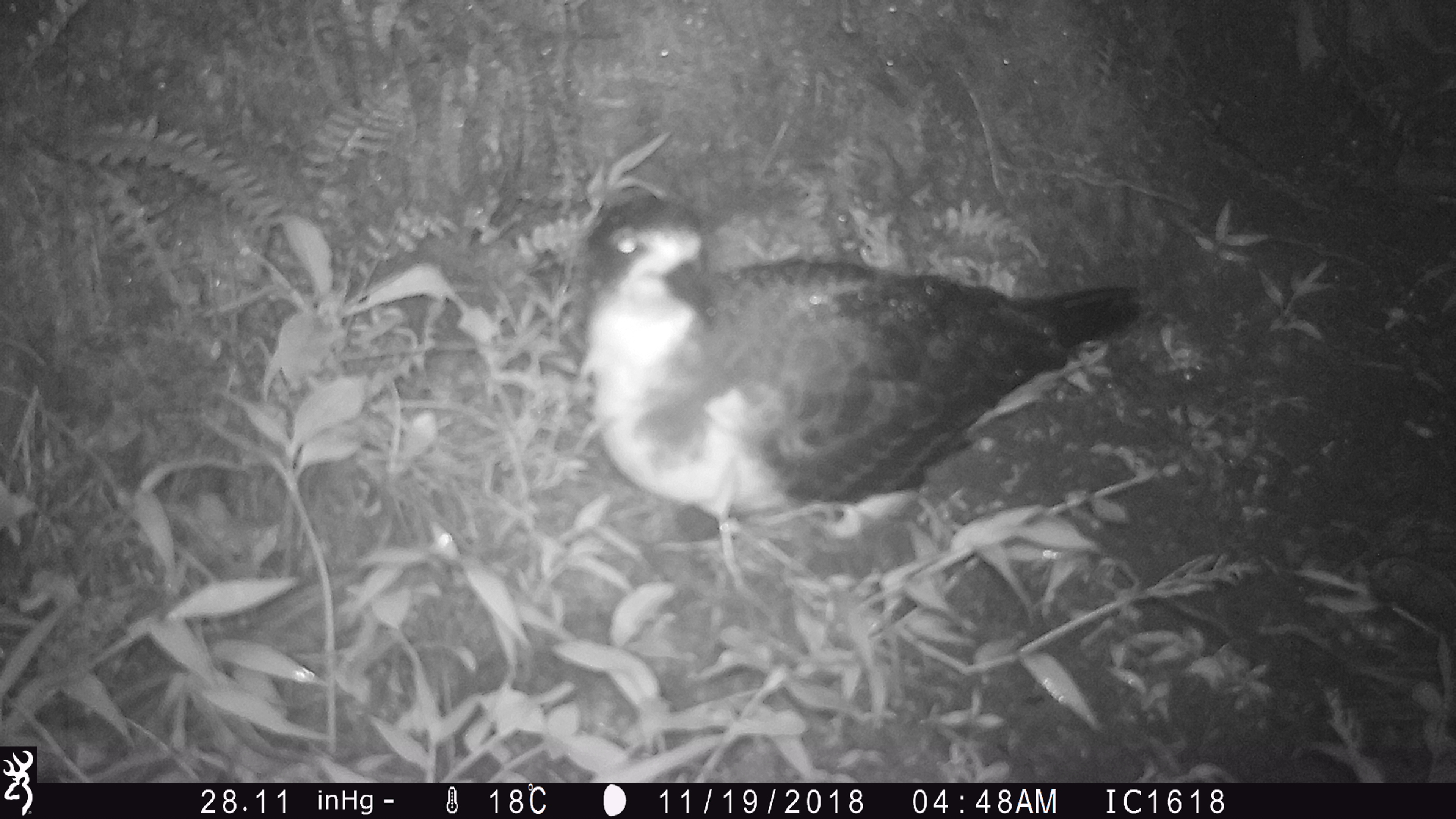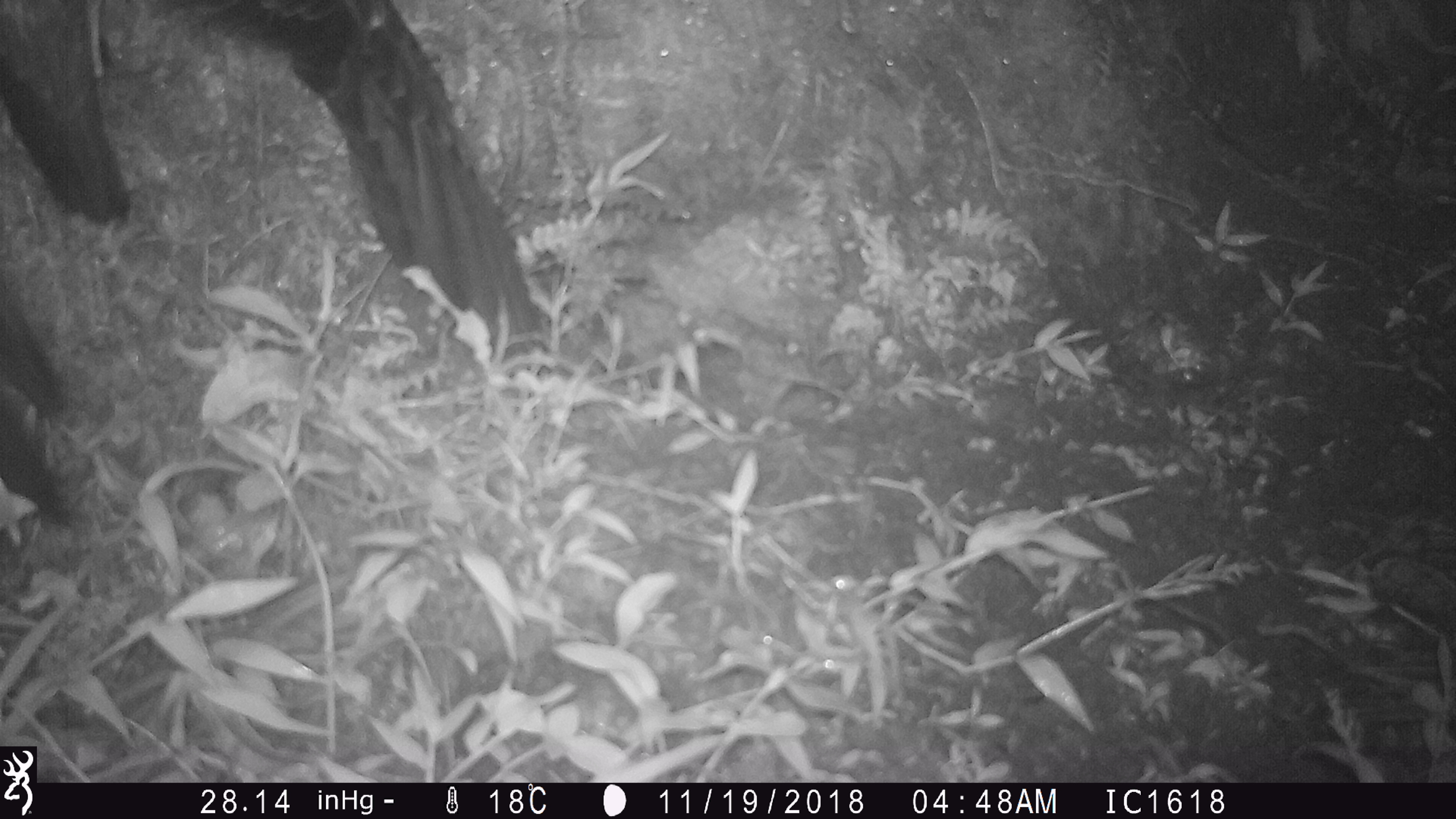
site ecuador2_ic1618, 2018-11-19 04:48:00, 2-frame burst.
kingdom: Animalia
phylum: Chordata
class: Aves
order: Procellariiformes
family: Procellariidae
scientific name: Procellariidae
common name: petrel chick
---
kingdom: Animalia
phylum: Chordata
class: Aves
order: Procellariiformes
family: Procellariidae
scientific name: Procellariidae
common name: petrel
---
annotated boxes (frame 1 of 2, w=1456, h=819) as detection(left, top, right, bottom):
petrel chick: detection(556, 178, 1143, 556)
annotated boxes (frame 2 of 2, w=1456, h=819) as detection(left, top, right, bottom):
petrel: detection(0, 4, 551, 545)